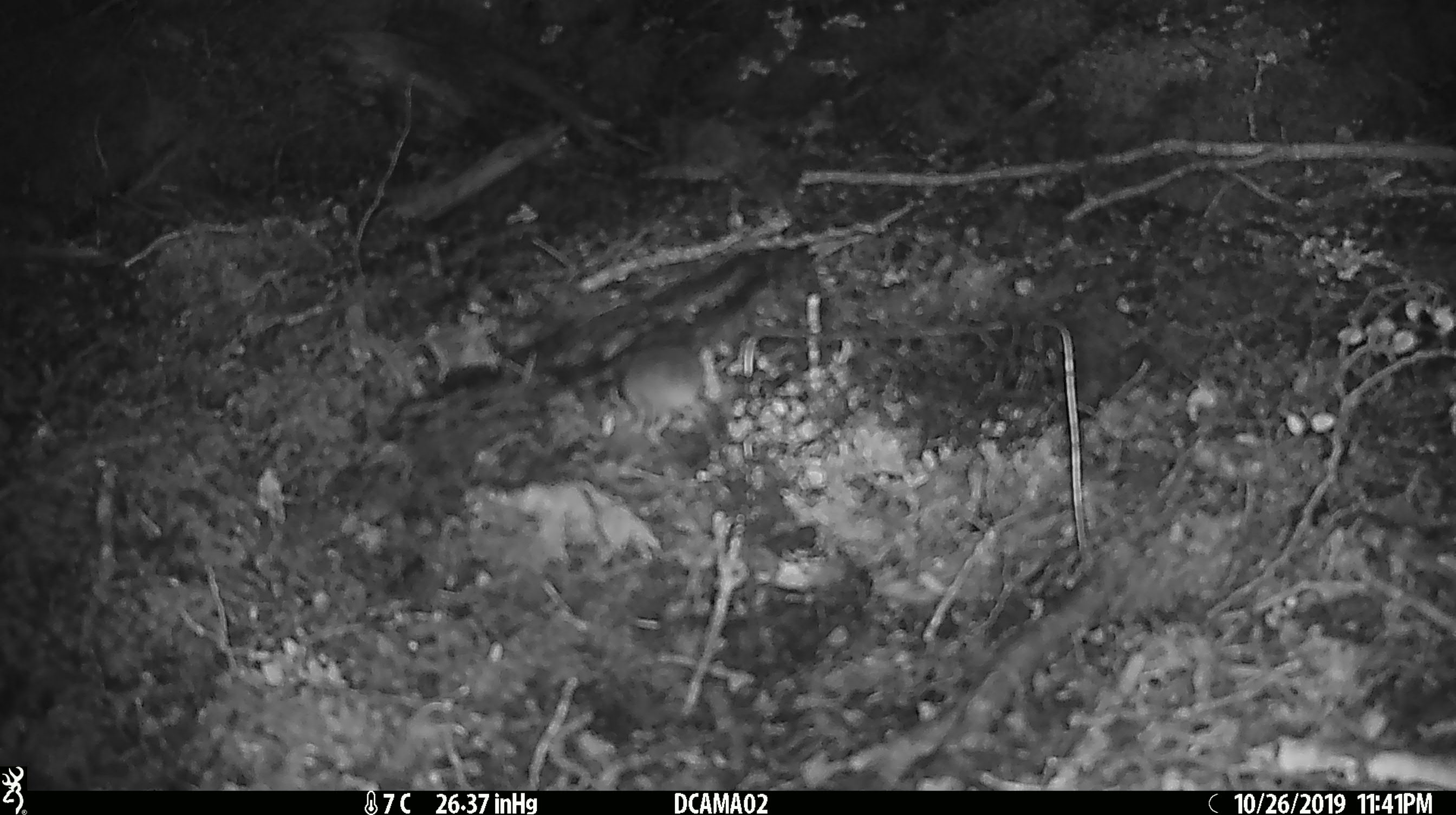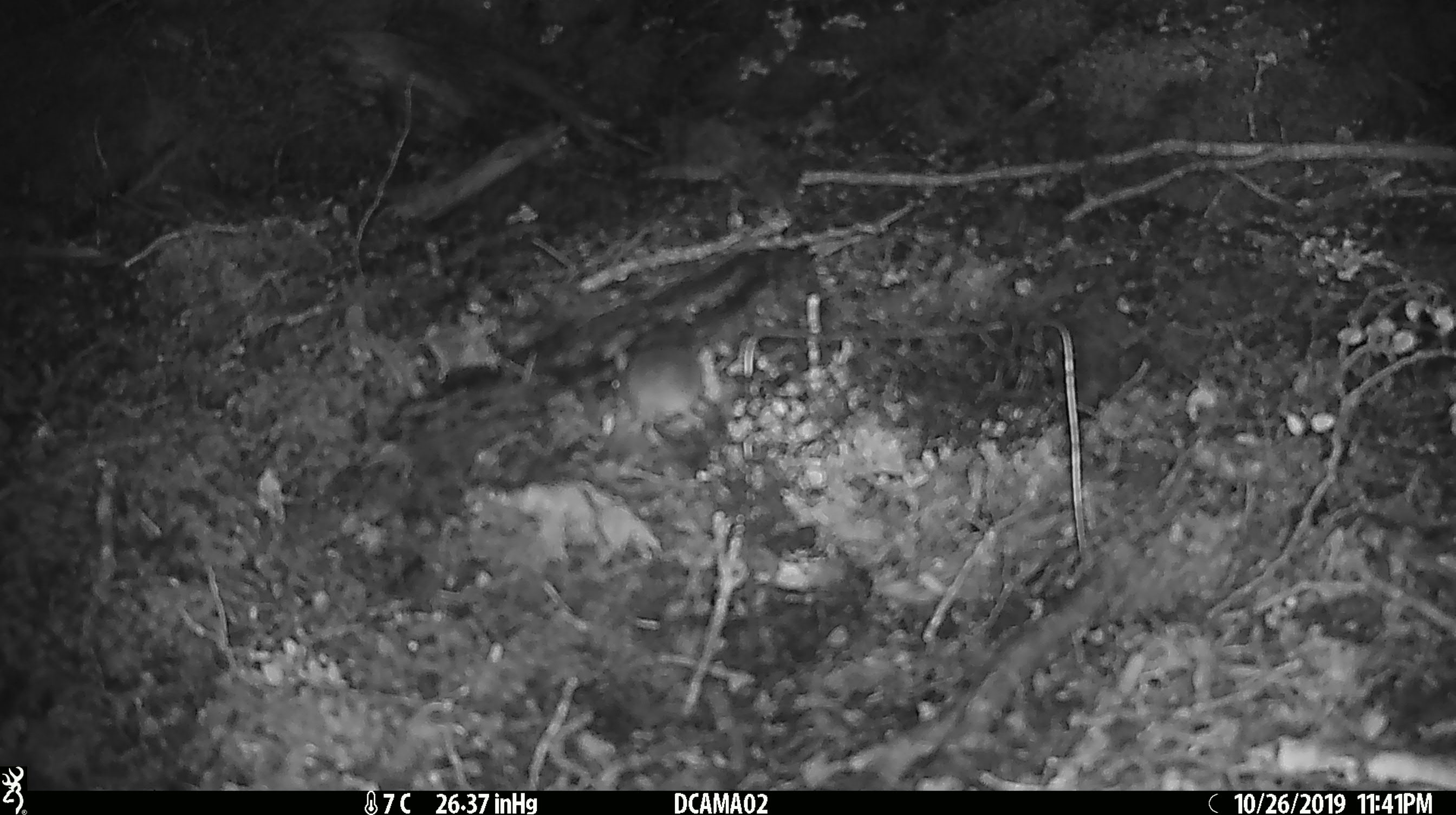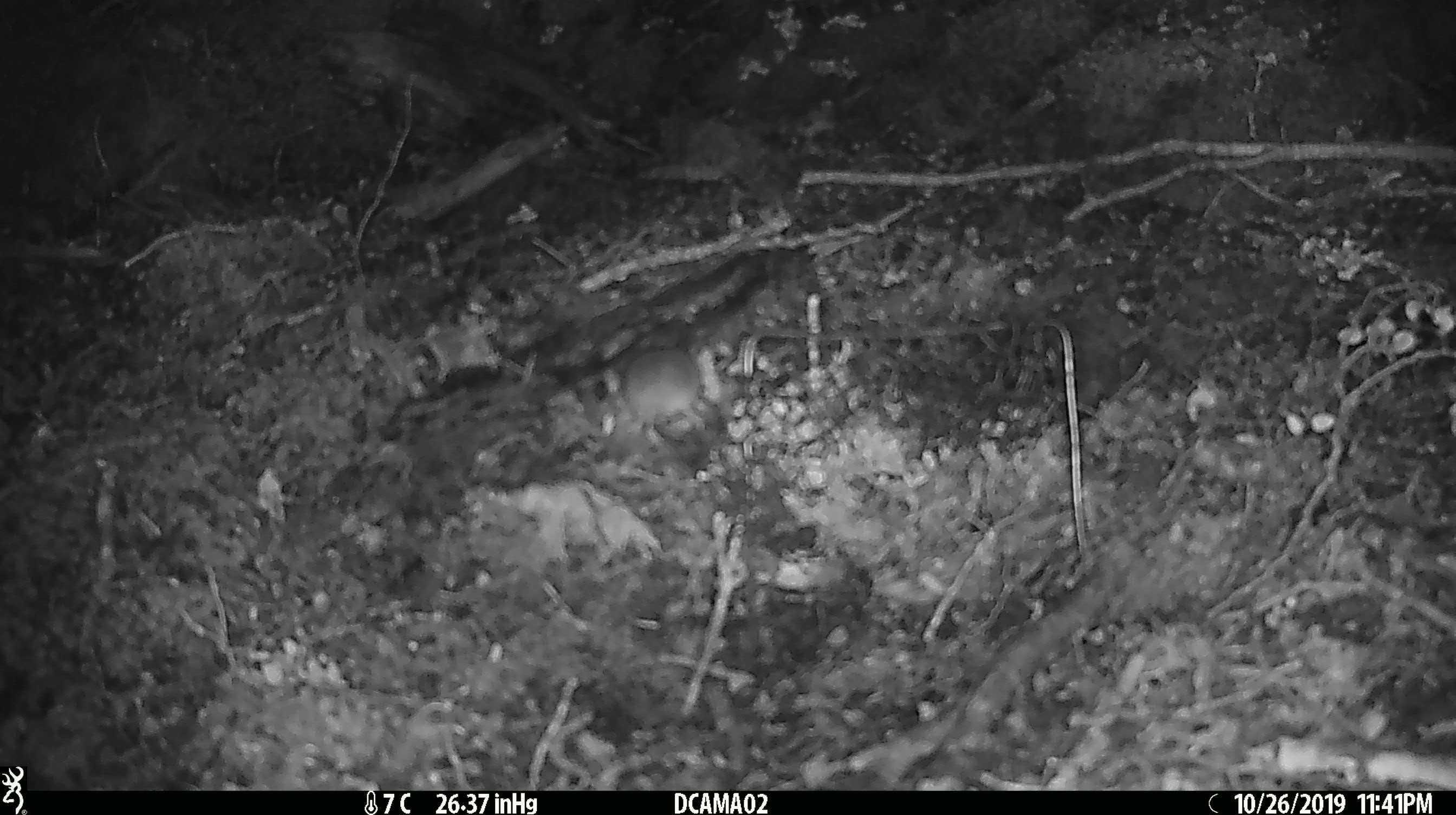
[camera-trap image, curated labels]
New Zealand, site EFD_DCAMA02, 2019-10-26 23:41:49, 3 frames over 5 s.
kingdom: Animalia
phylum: Chordata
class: Mammalia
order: Rodentia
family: Muridae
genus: Mus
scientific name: Mus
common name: mouse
Mouse (Mus).